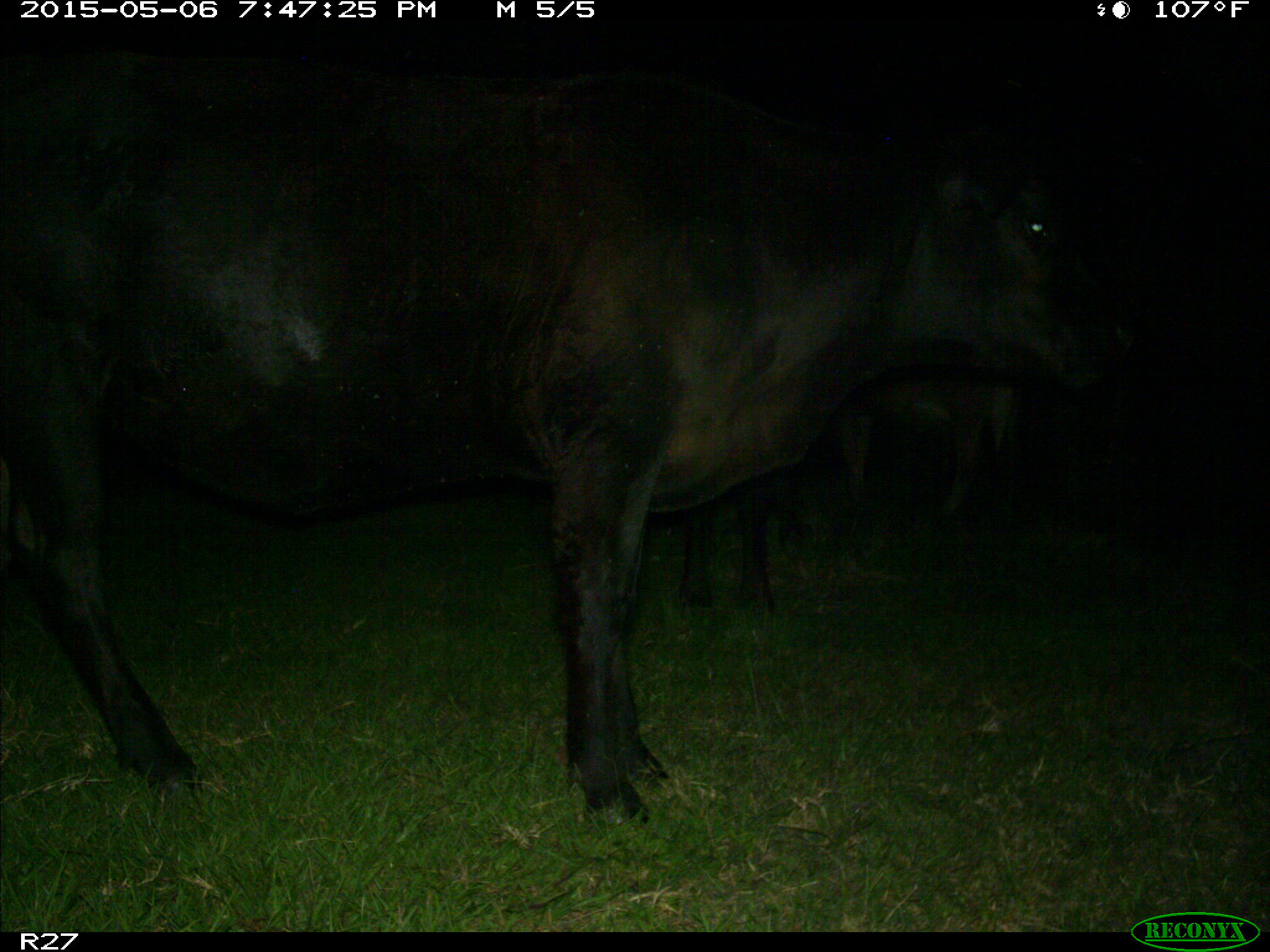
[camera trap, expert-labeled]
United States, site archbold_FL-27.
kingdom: Animalia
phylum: Chordata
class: Mammalia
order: Artiodactyla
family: Bovidae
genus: Bos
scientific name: Bos taurus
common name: domestic cow